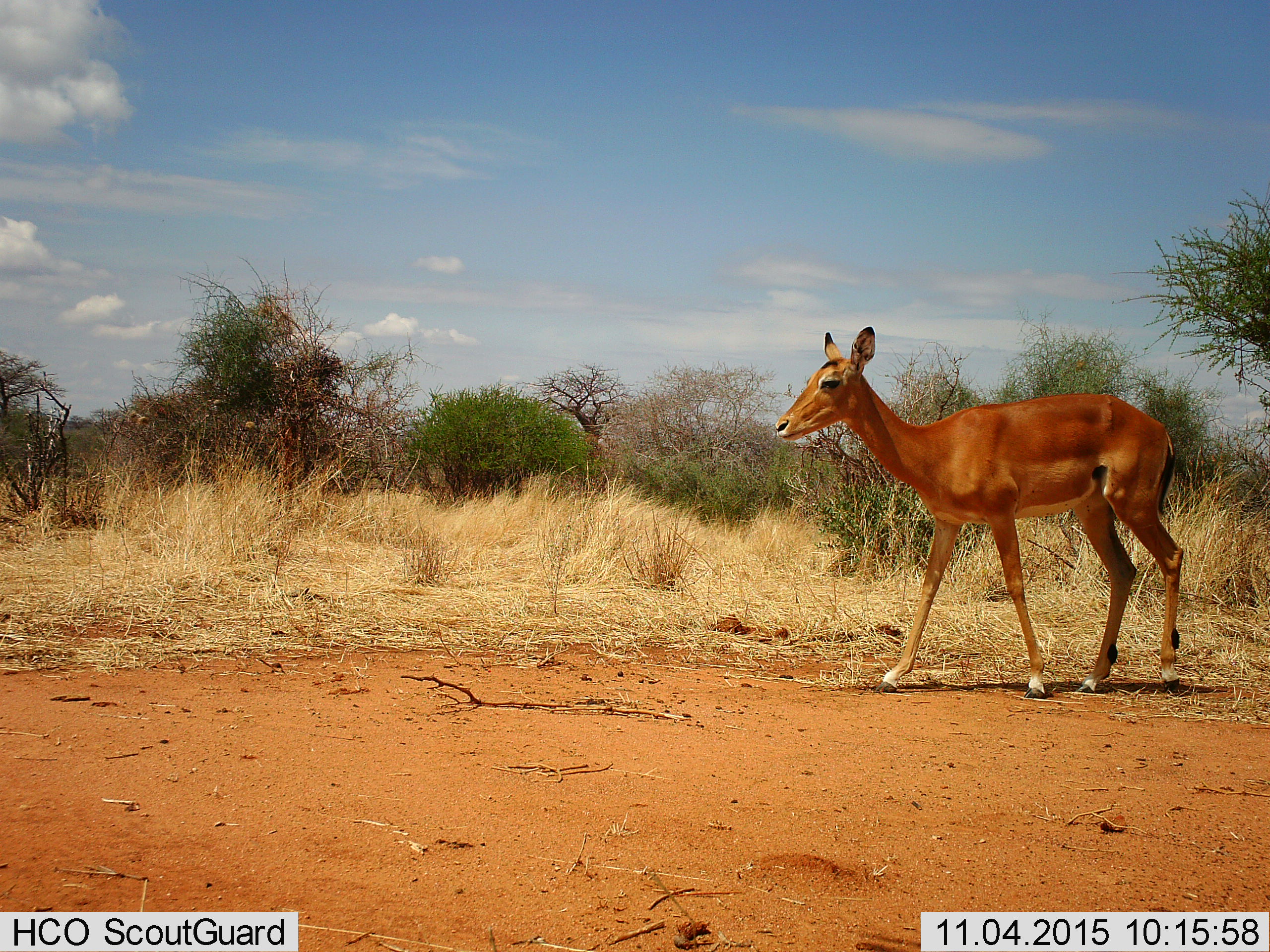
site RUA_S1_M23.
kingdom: Animalia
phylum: Chordata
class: Mammalia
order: Artiodactyla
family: Bovidae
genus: Aepyceros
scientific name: Aepyceros melampus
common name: impala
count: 1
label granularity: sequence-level